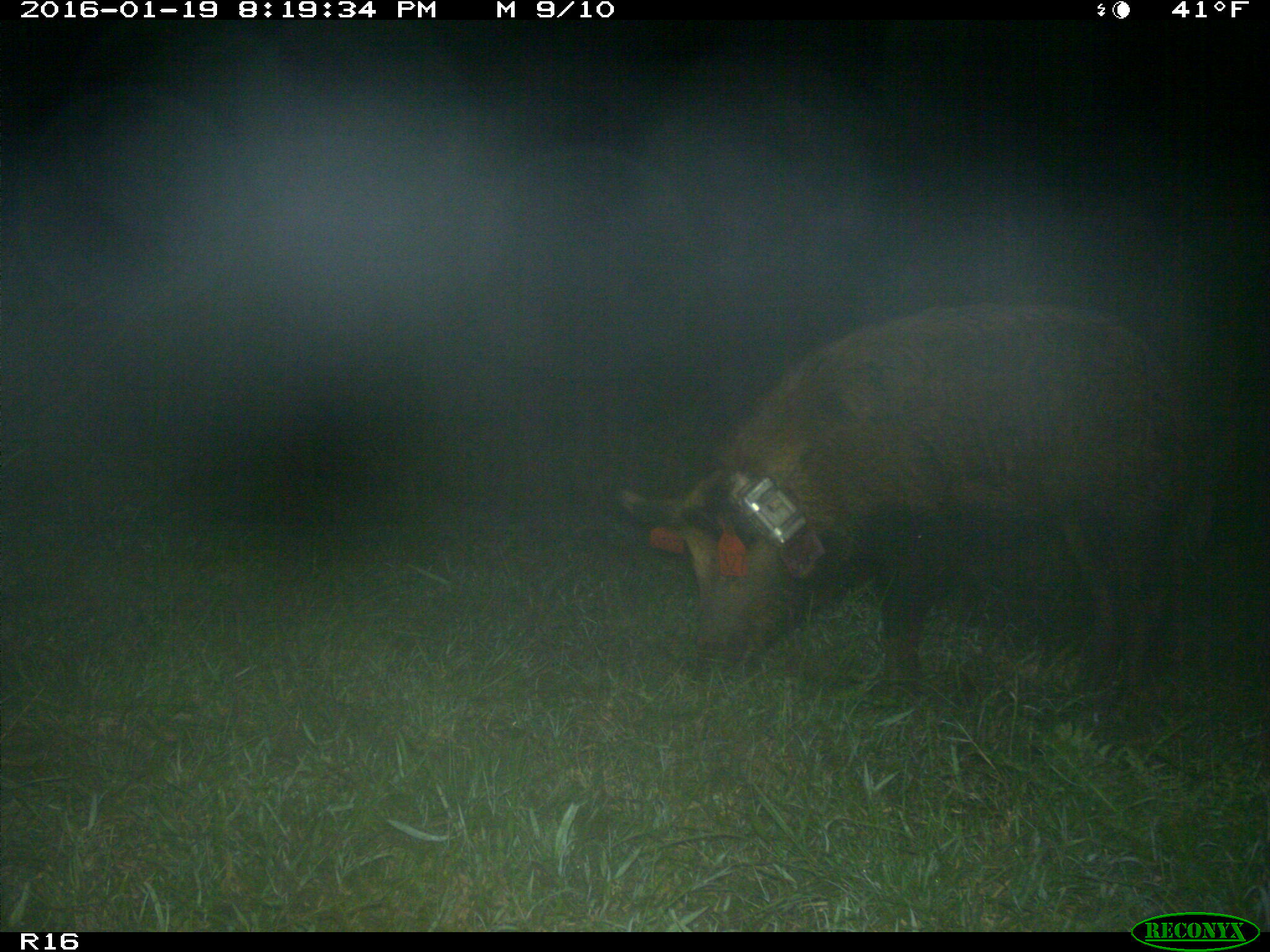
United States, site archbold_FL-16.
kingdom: Animalia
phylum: Chordata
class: Mammalia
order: Artiodactyla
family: Suidae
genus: Sus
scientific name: Sus scrofa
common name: wild boar